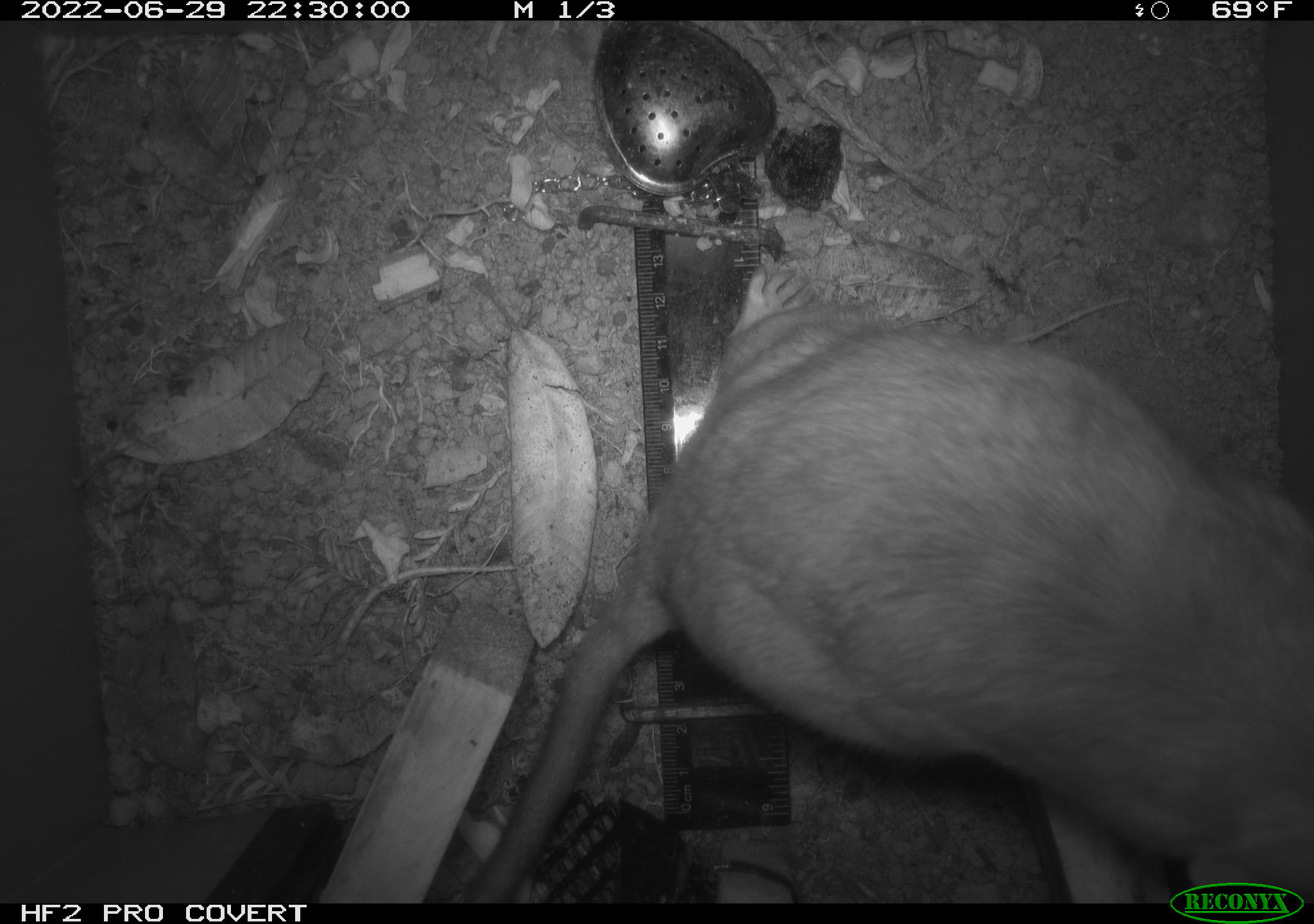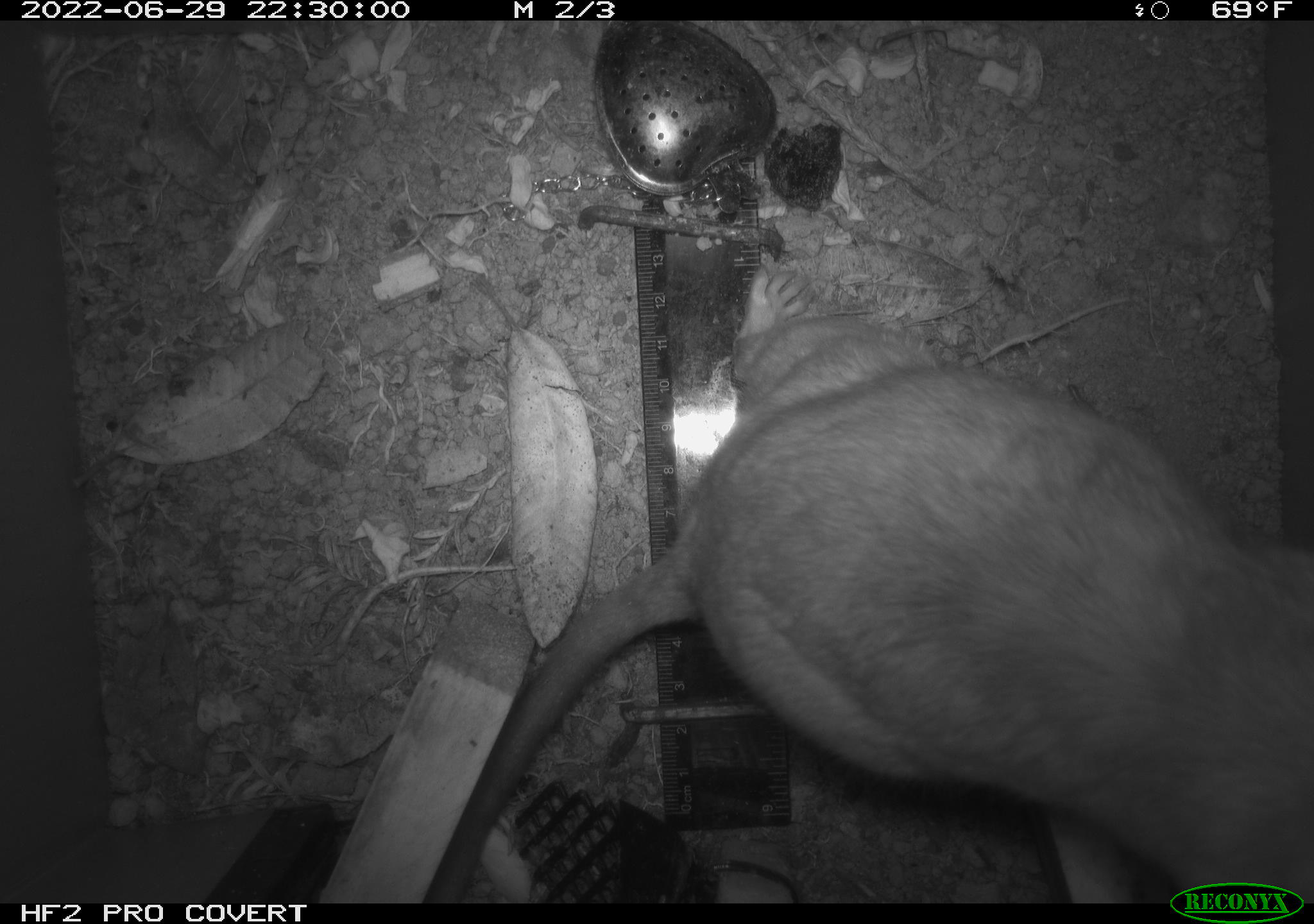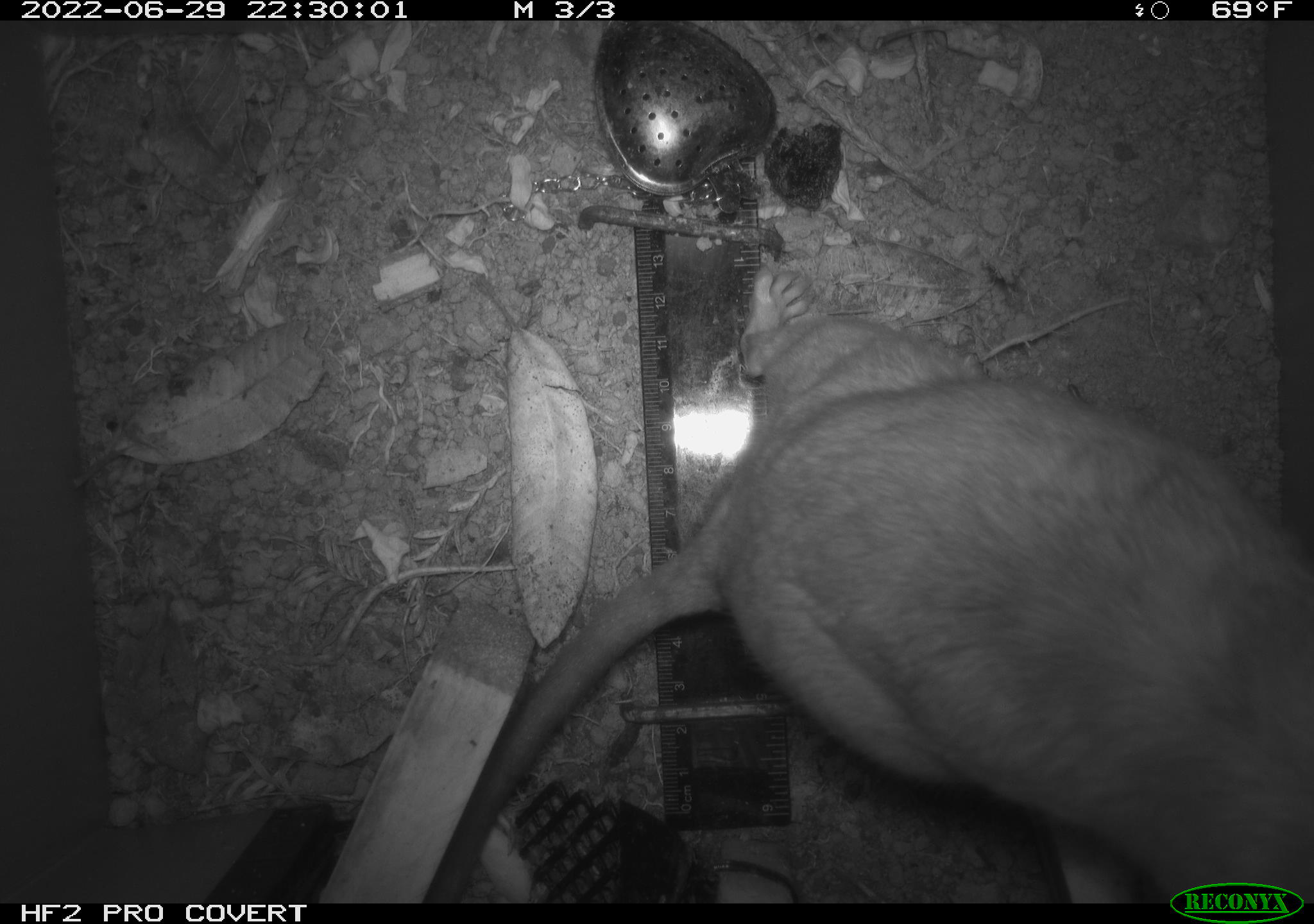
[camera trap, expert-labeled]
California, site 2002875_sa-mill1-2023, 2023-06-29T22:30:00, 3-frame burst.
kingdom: Animalia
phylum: Chordata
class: Mammalia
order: Rodentia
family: Cricetidae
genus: Neotoma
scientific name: Neotoma fuscipes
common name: dusky-footed woodrat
Dusky-footed woodrat (Neotoma fuscipes).